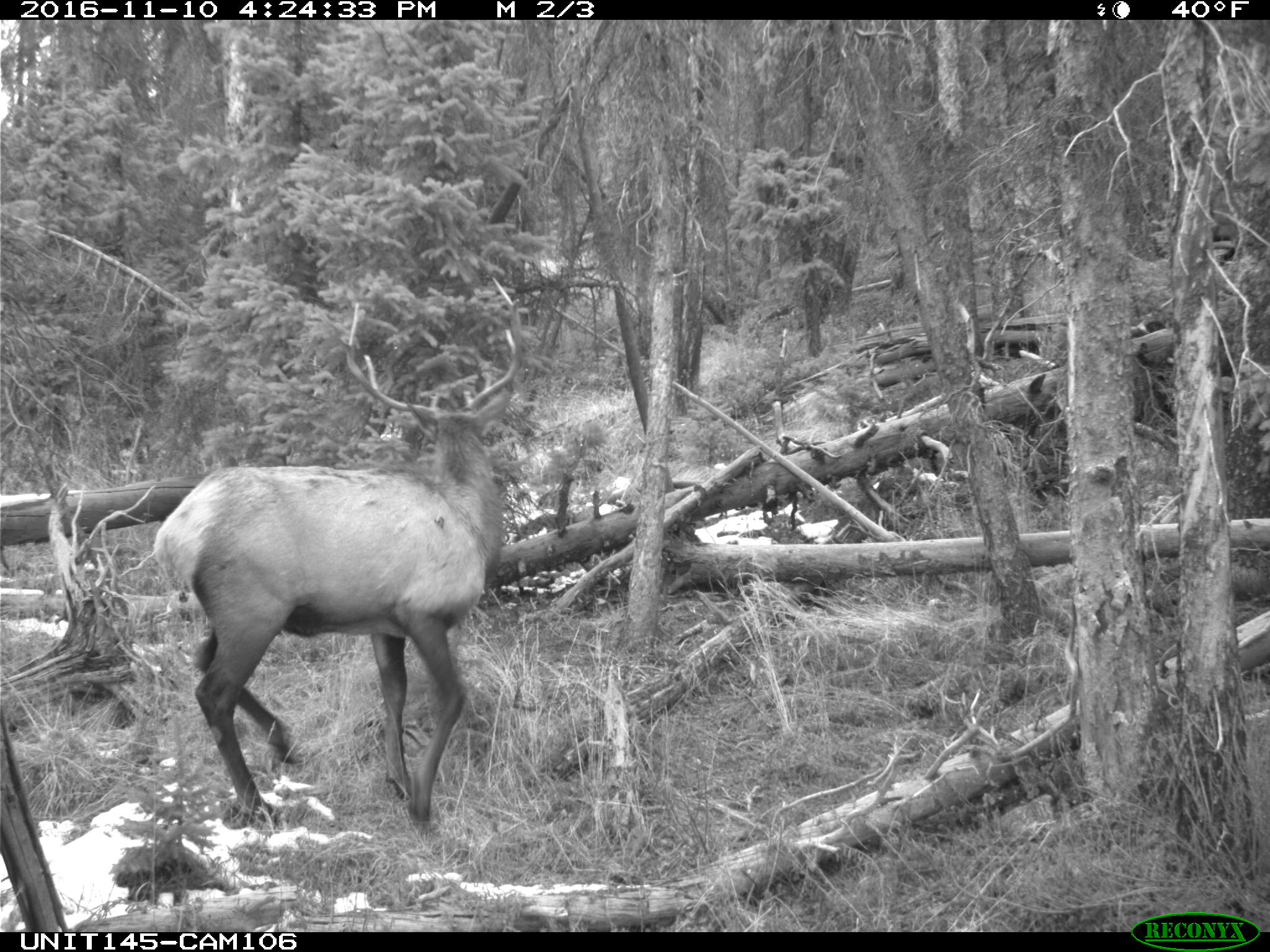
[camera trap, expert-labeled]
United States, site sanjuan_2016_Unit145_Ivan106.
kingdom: Animalia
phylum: Chordata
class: Mammalia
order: Artiodactyla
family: Cervidae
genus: Cervus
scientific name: Cervus elaphus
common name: red deer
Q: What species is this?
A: Cervus elaphus (red deer).